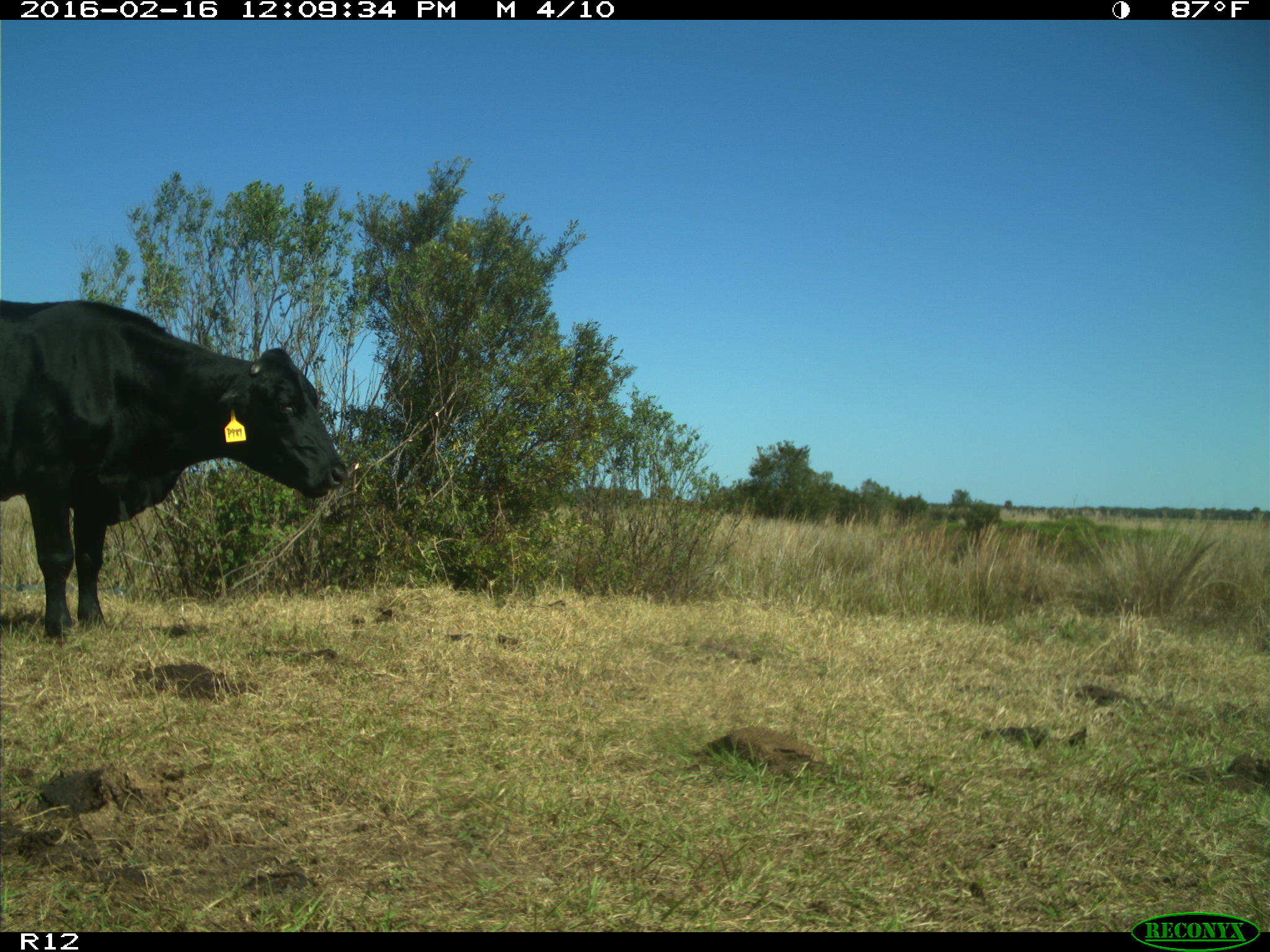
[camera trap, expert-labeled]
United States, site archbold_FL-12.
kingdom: Animalia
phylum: Chordata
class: Mammalia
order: Artiodactyla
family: Bovidae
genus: Bos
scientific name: Bos taurus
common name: domestic cow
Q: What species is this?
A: Bos taurus (domestic cow).